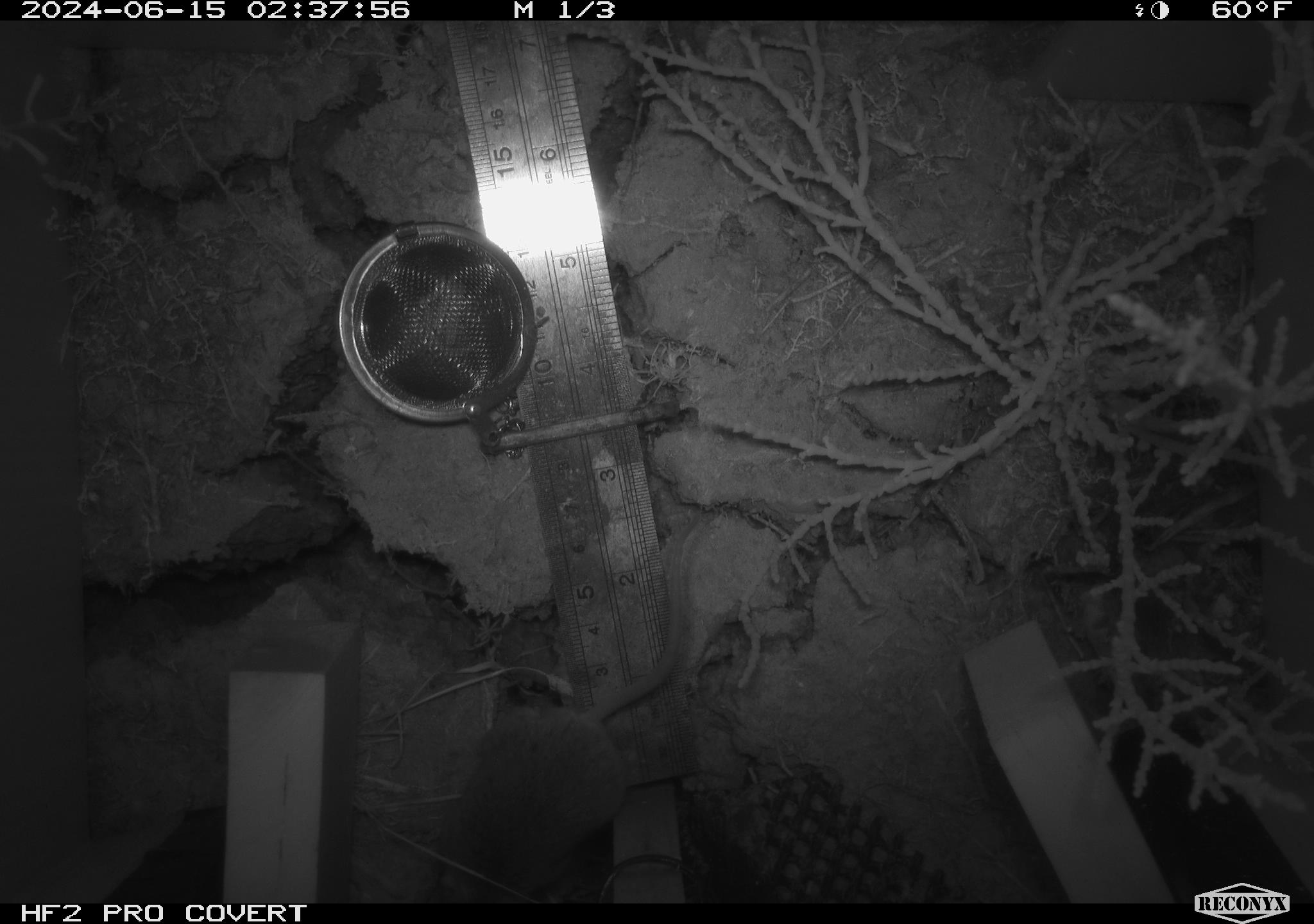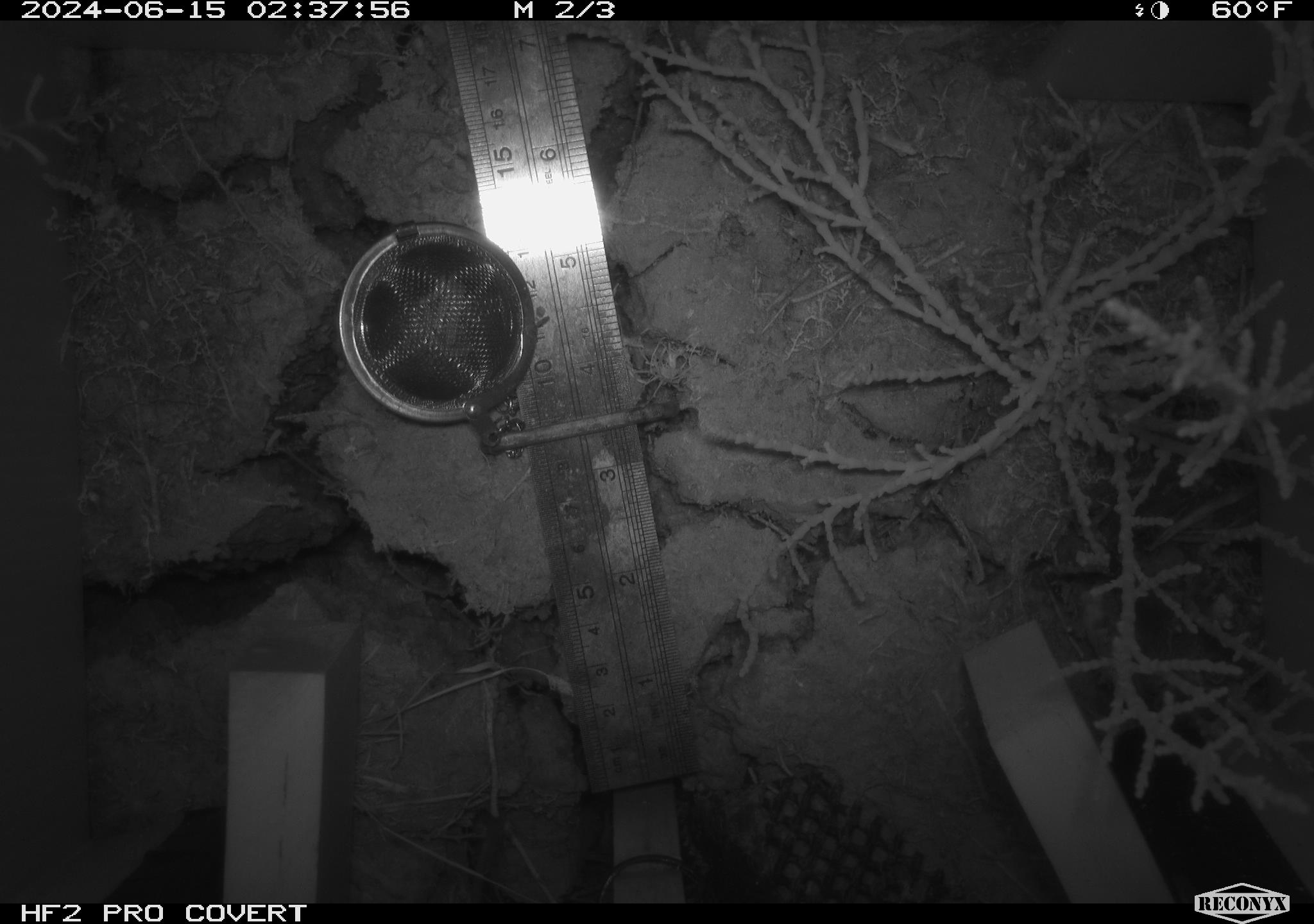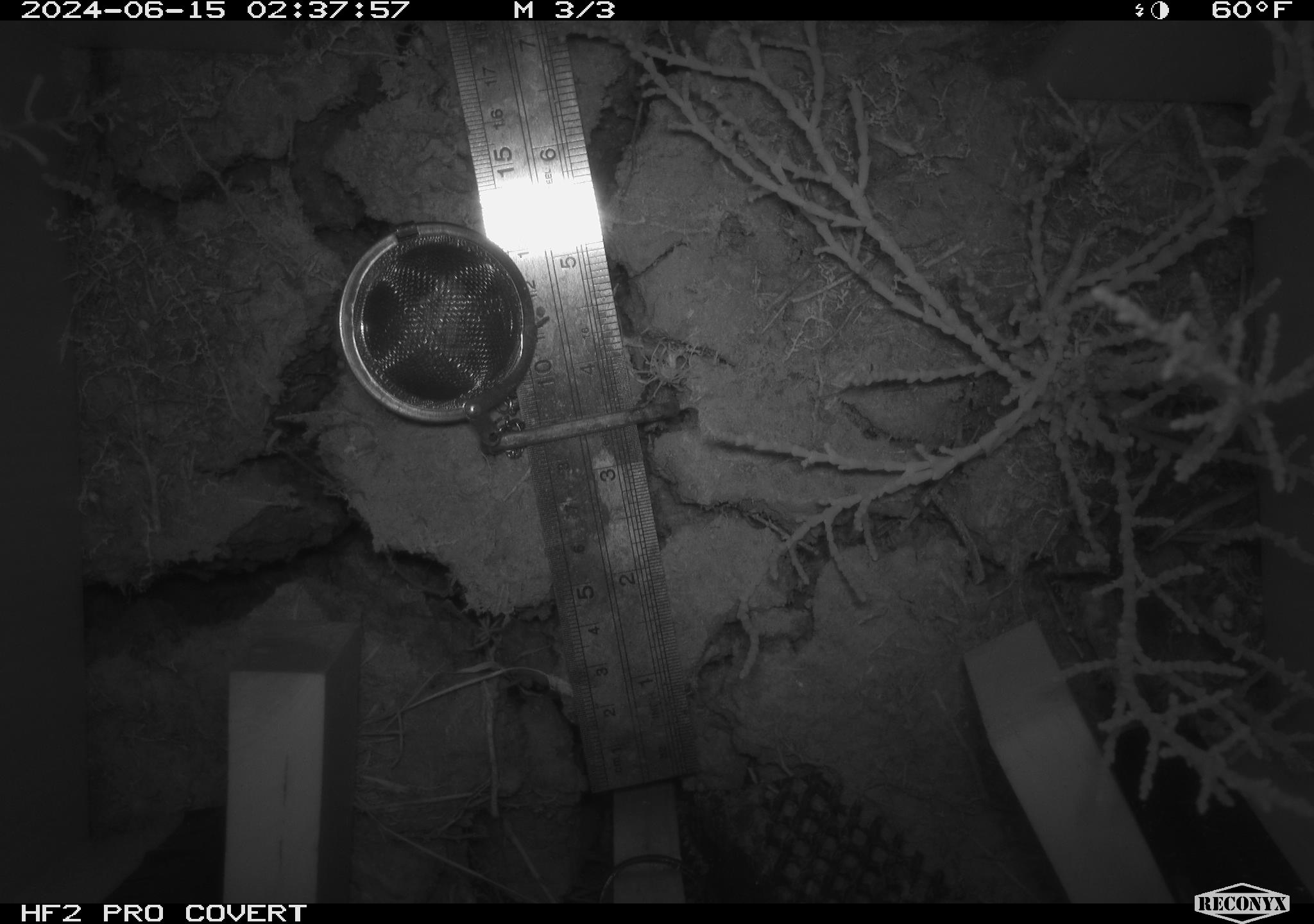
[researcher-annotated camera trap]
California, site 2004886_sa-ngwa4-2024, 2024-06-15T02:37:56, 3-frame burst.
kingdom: Animalia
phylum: Chordata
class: Mammalia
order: Rodentia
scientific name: Rodentia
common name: mouse species